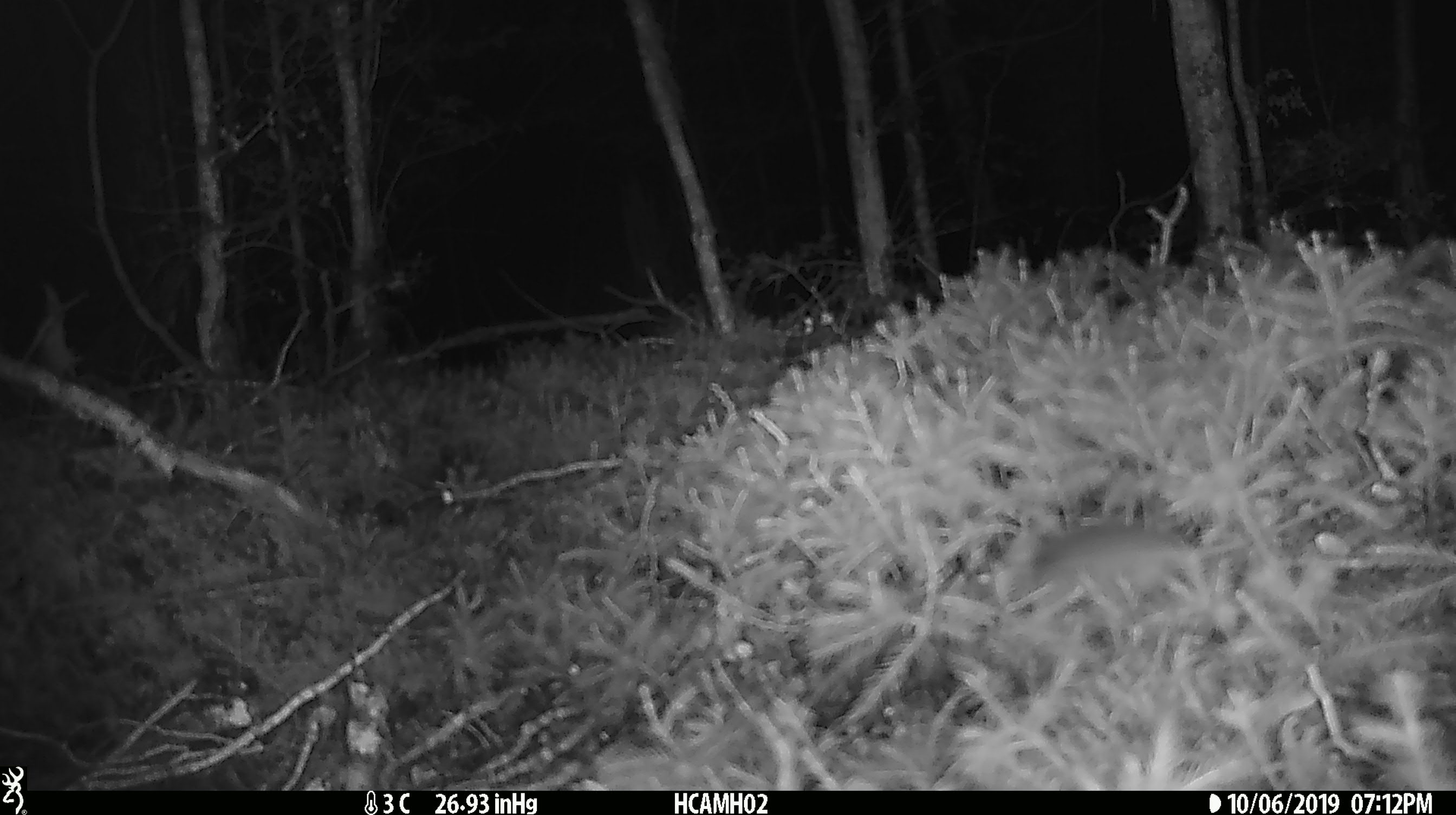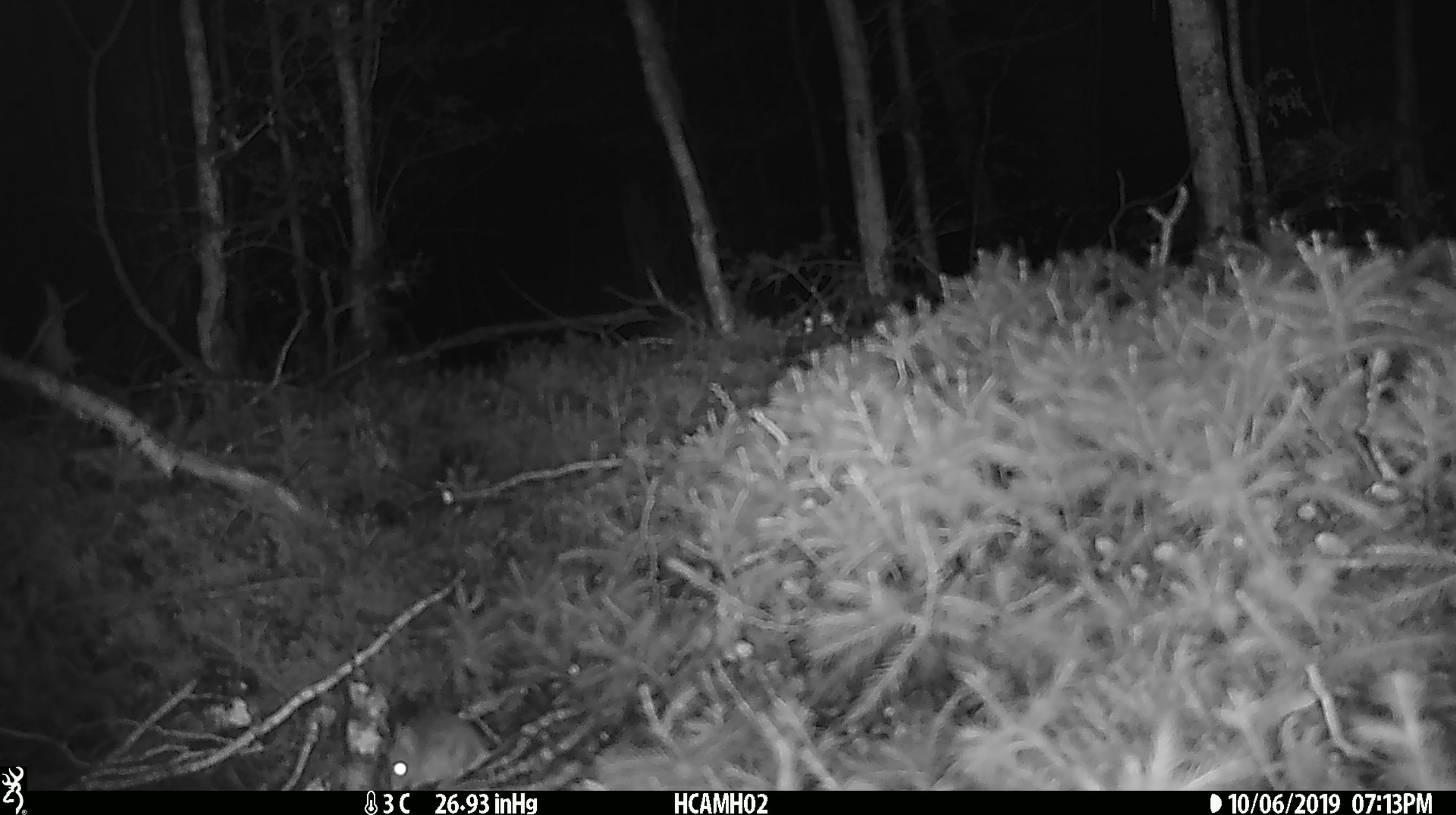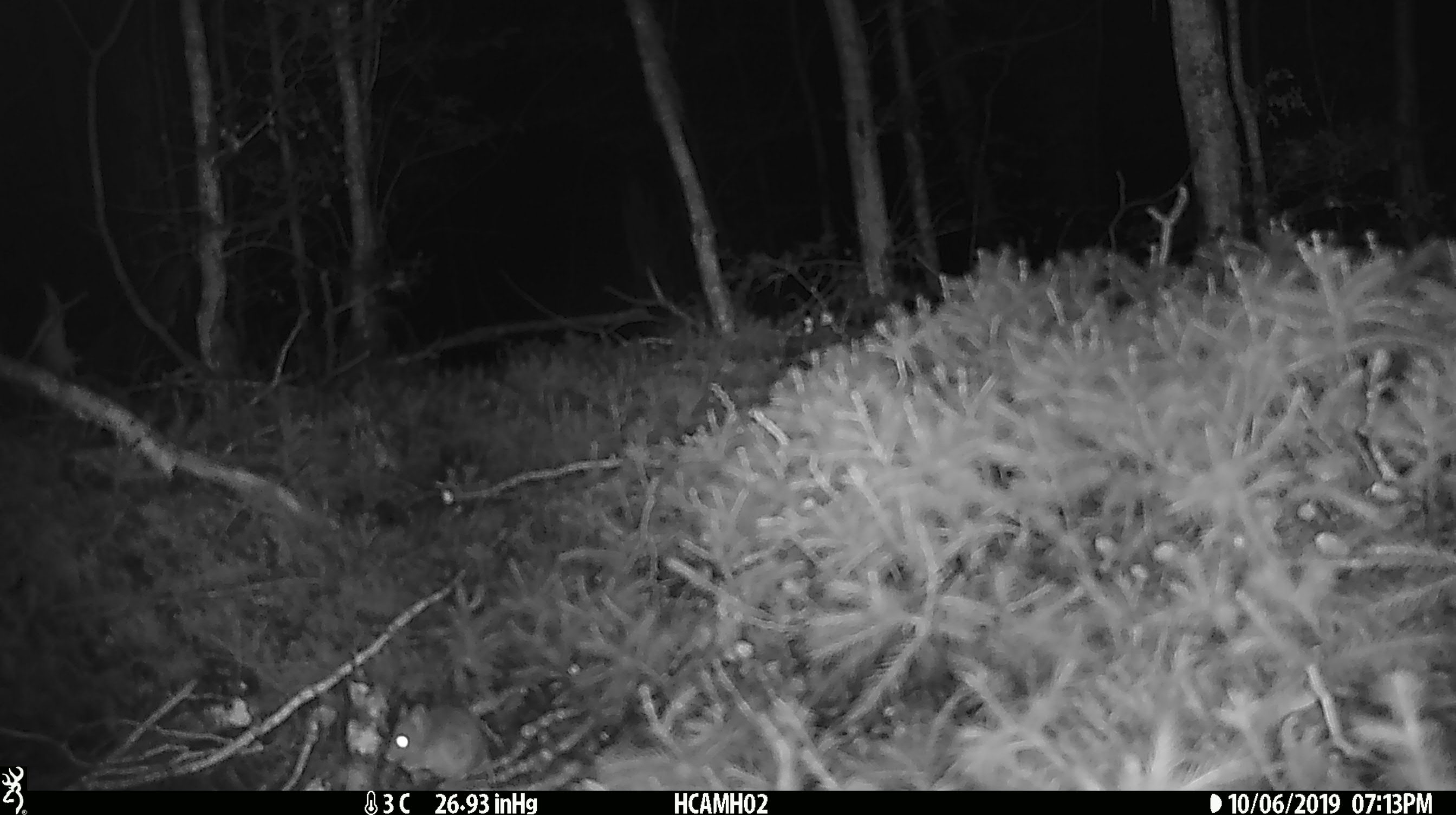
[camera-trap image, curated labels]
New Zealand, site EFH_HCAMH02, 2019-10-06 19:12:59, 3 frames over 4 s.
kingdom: Animalia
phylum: Chordata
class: Mammalia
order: Rodentia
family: Muridae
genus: Mus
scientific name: Mus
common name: mouse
Mouse (Mus).